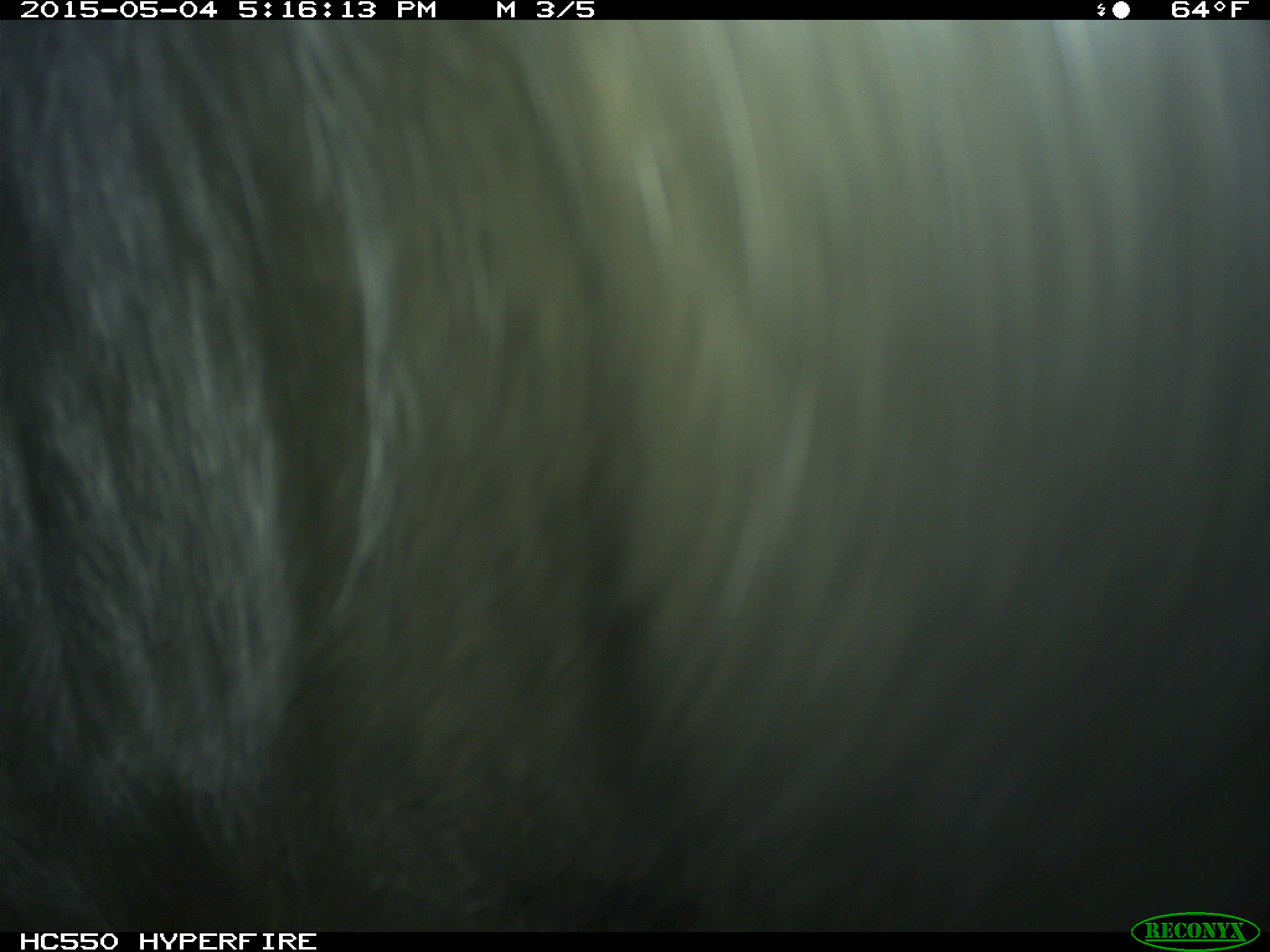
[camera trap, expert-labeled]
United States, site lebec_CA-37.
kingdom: Animalia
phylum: Chordata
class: Mammalia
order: Artiodactyla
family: Bovidae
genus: Bos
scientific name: Bos taurus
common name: domestic cow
Bos taurus (domestic cow).